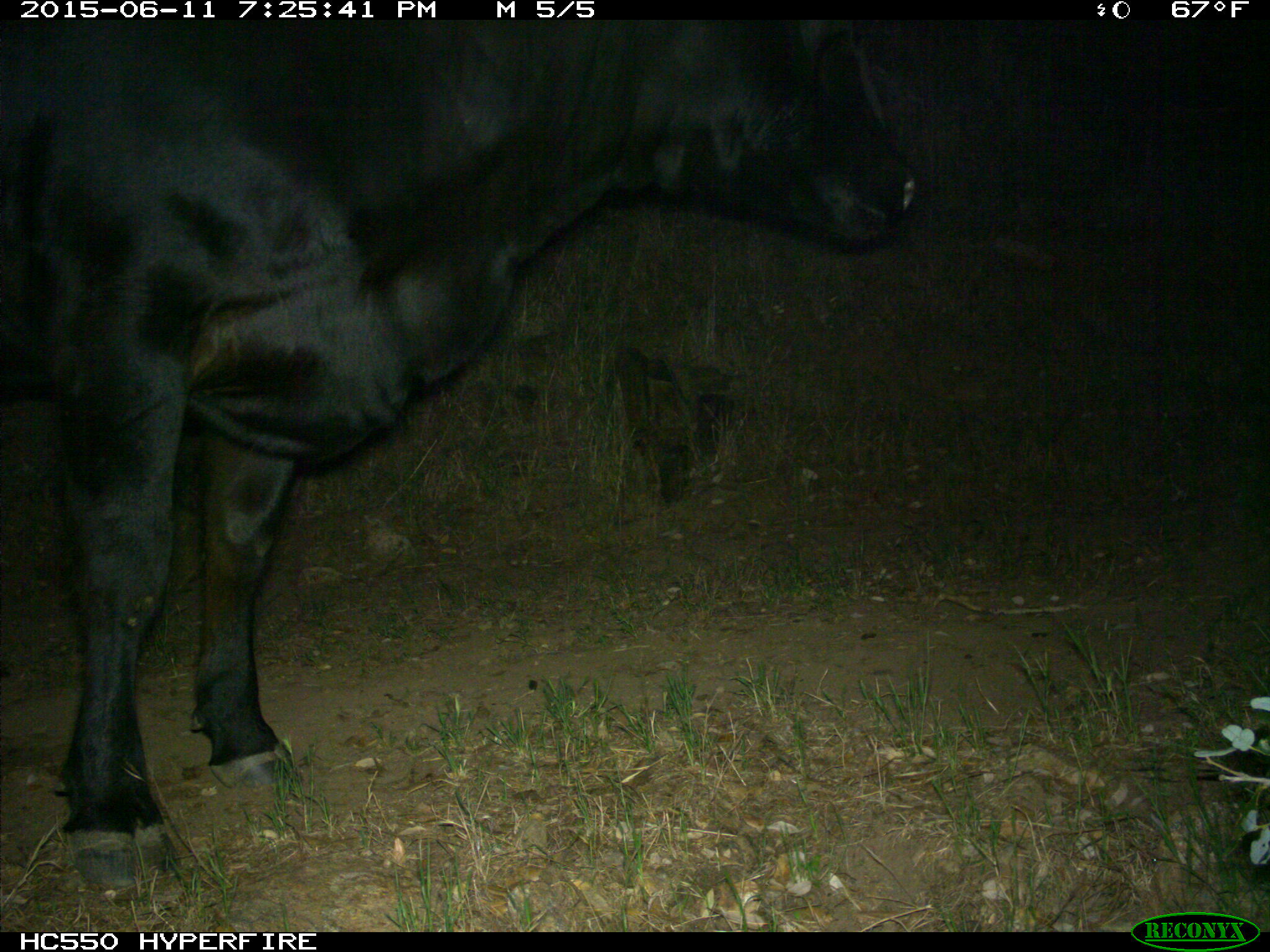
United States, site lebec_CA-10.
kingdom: Animalia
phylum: Chordata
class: Mammalia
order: Artiodactyla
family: Bovidae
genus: Bos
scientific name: Bos taurus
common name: domestic cow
Bos taurus (domestic cow).